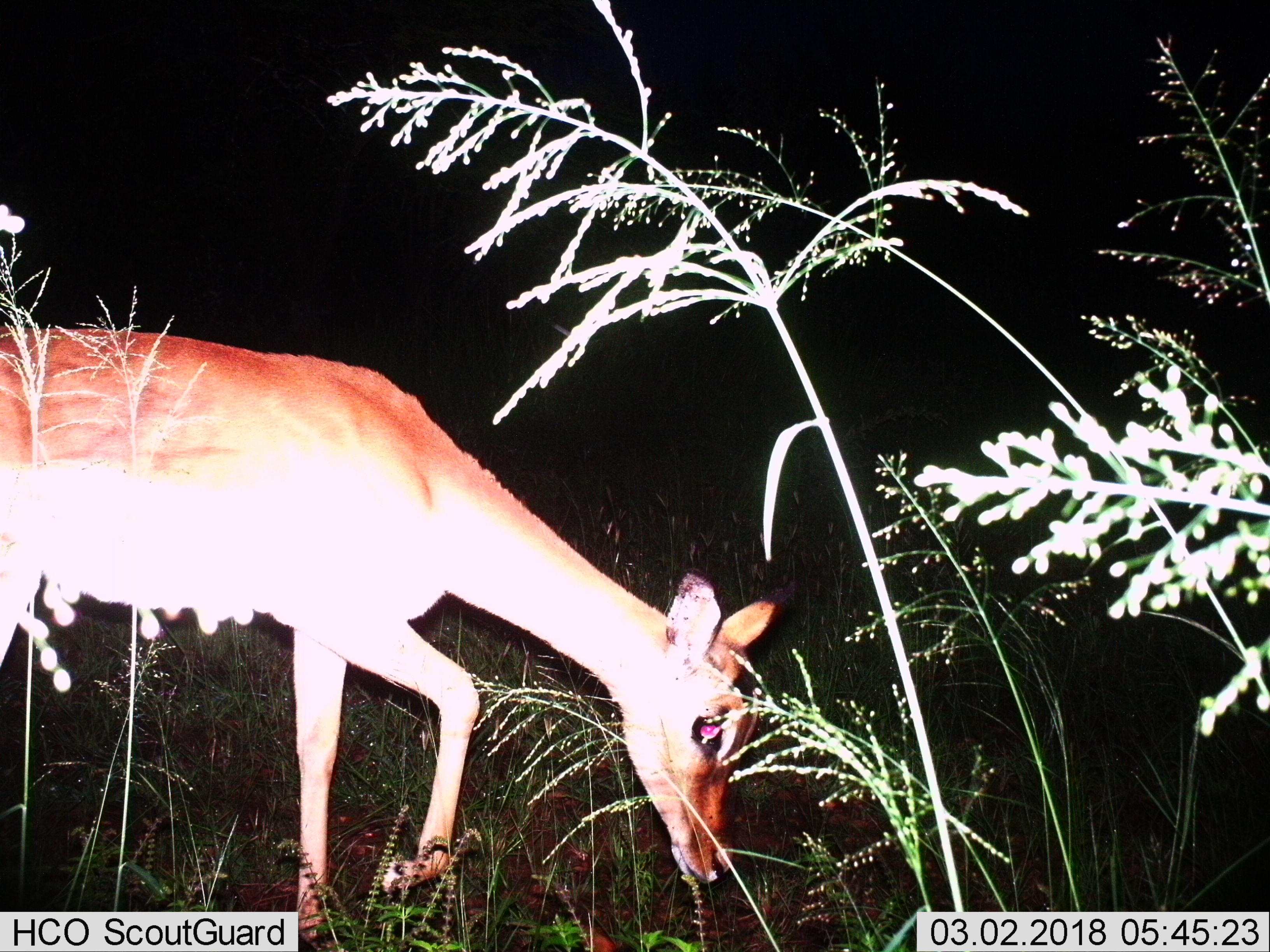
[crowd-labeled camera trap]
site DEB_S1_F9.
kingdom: Animalia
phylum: Chordata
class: Mammalia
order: Artiodactyla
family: Bovidae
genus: Aepyceros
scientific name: Aepyceros melampus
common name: impala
Impala (Aepyceros melampus), count 1. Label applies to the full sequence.